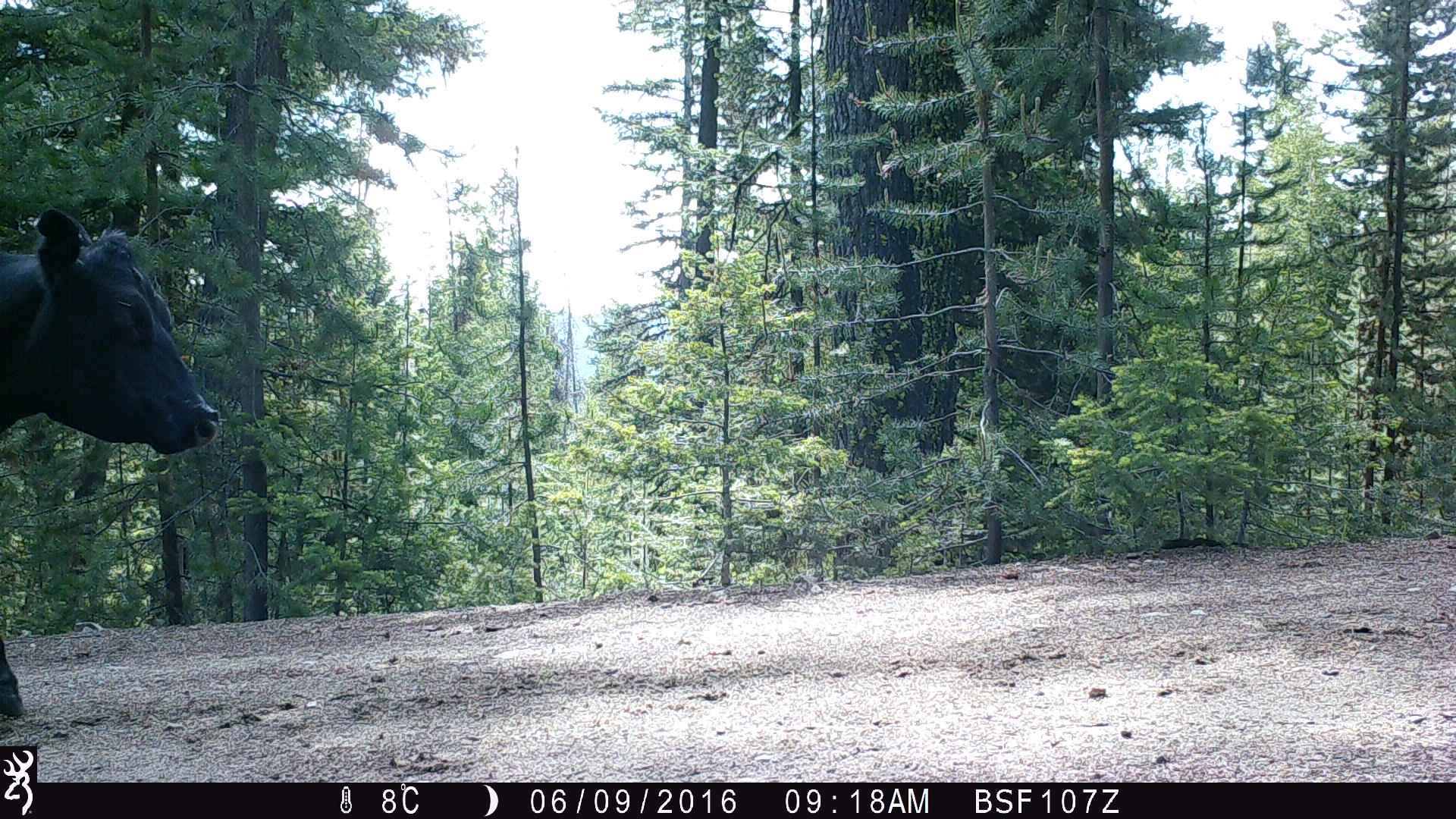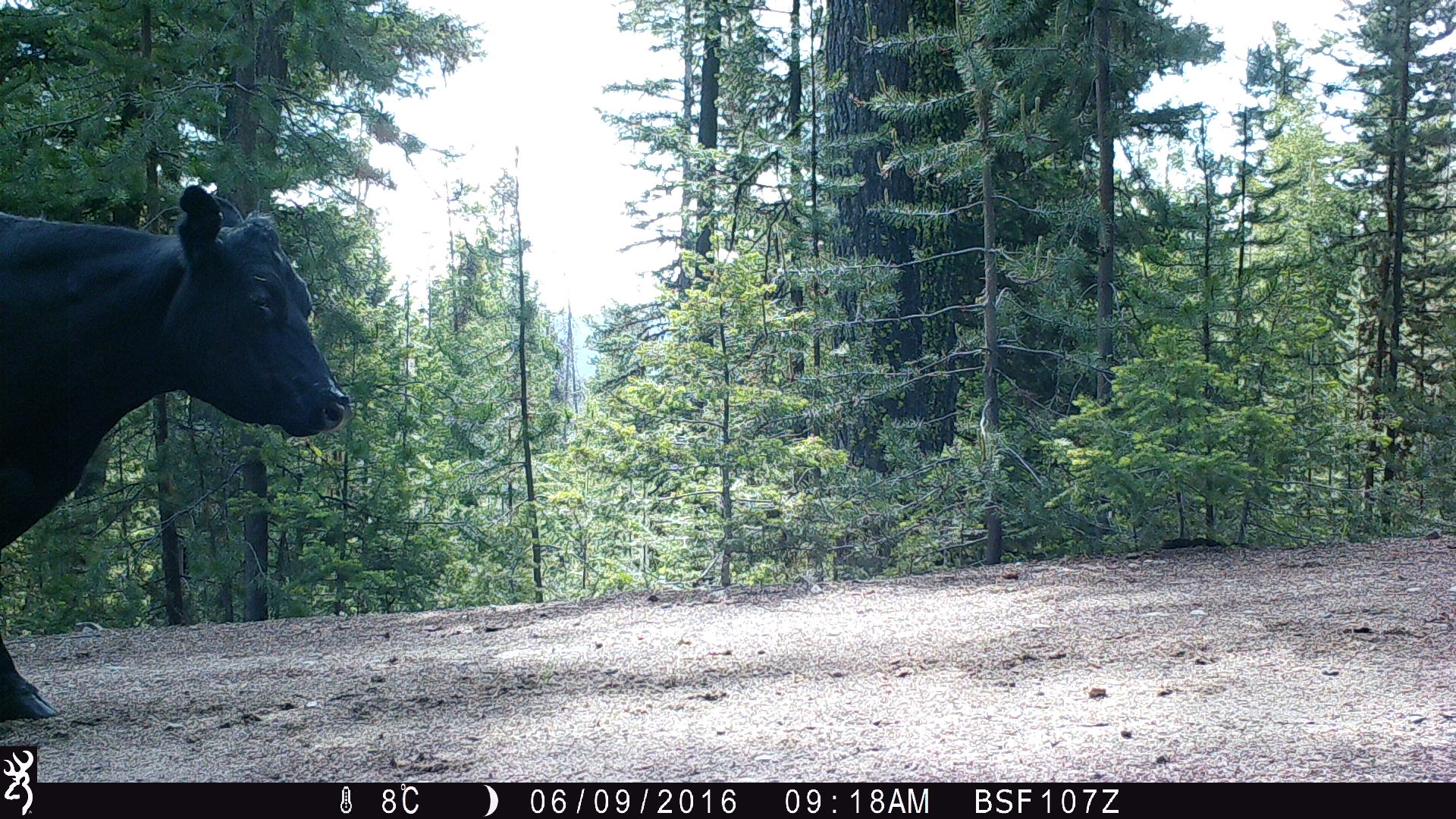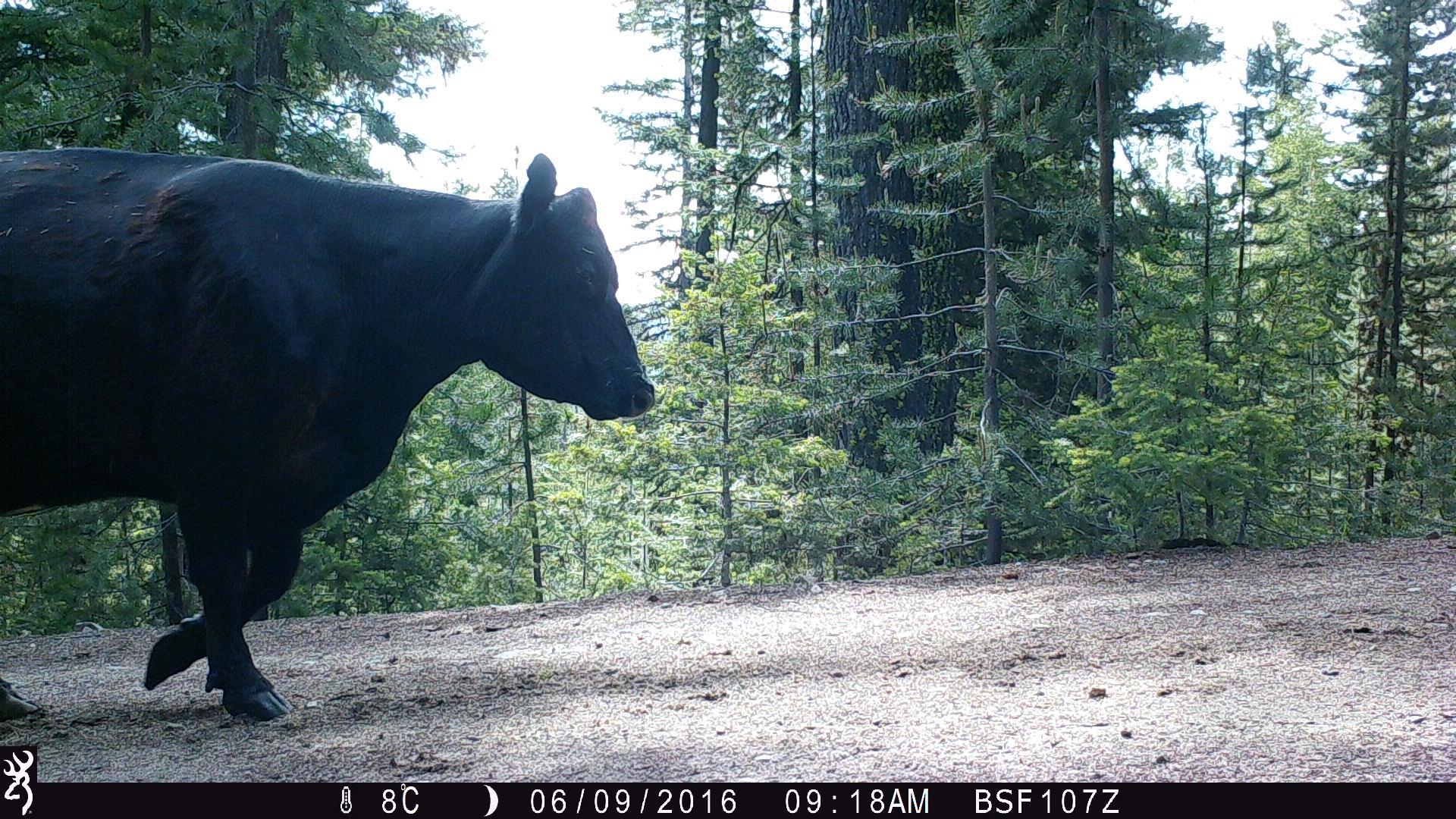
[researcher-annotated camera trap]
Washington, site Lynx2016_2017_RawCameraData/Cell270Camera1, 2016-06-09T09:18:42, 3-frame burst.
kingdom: Animalia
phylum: Chordata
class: Mammalia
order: Artiodactyla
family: Bovidae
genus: Bos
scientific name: Bos taurus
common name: domestic cattle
Domestic cattle (Bos taurus). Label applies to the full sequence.